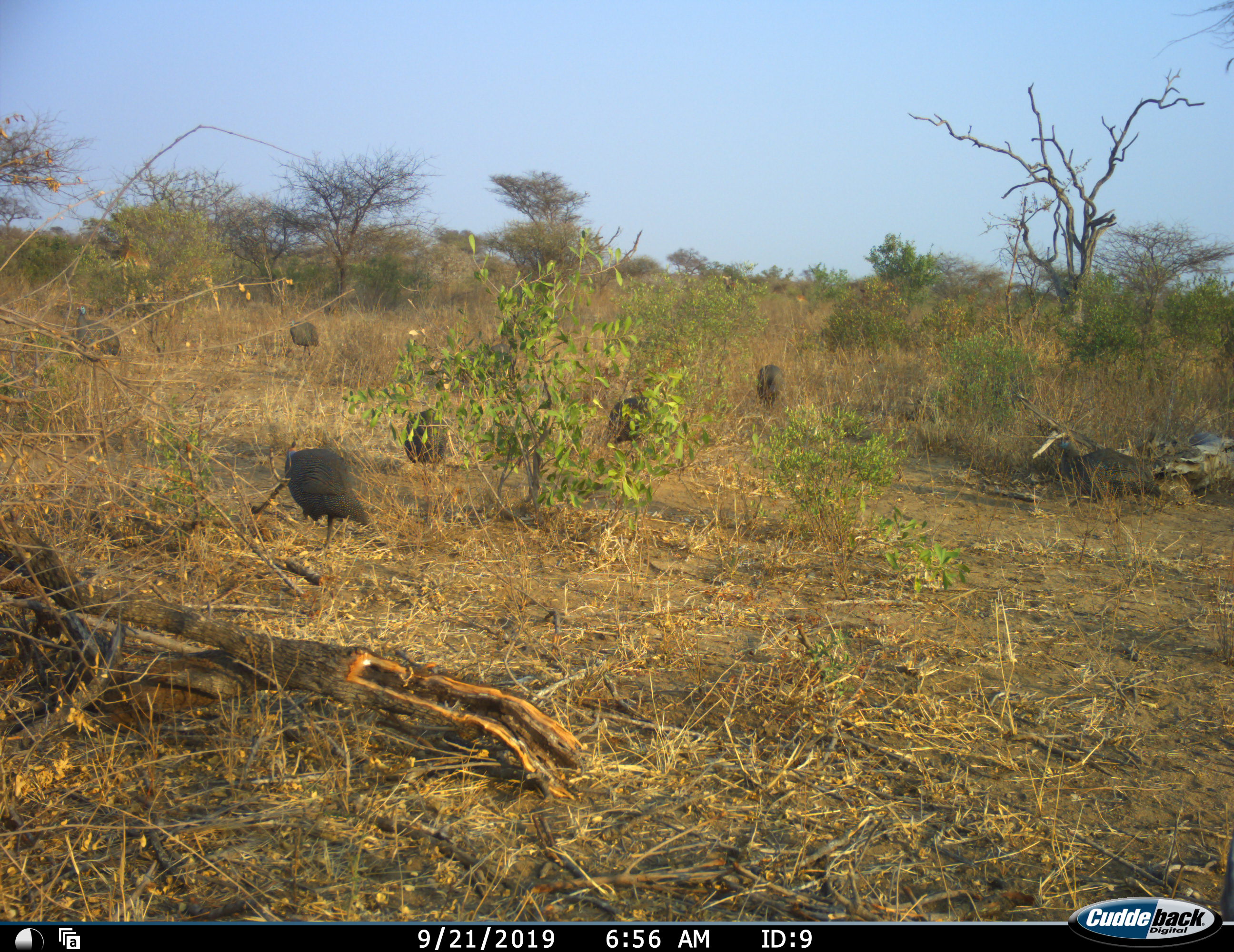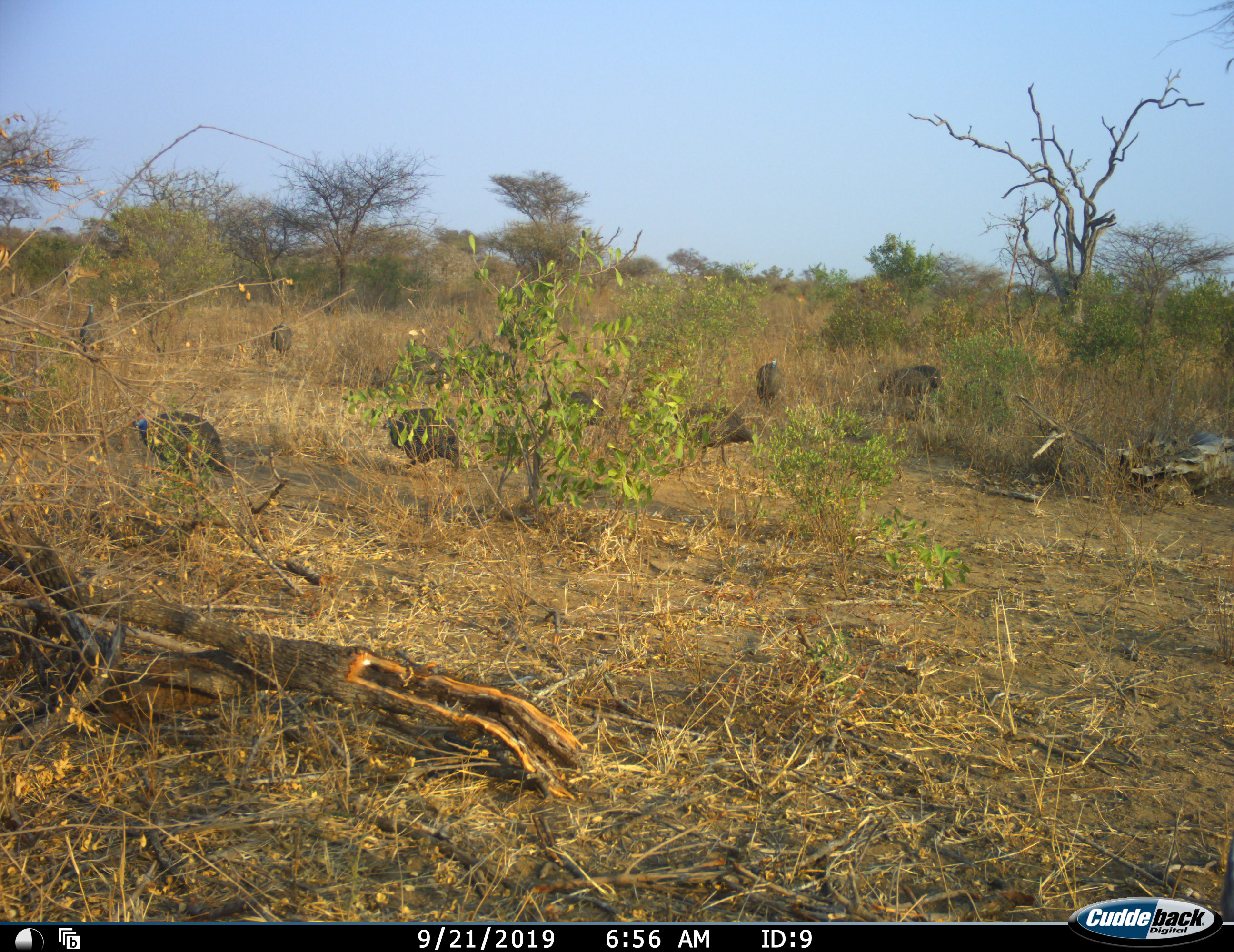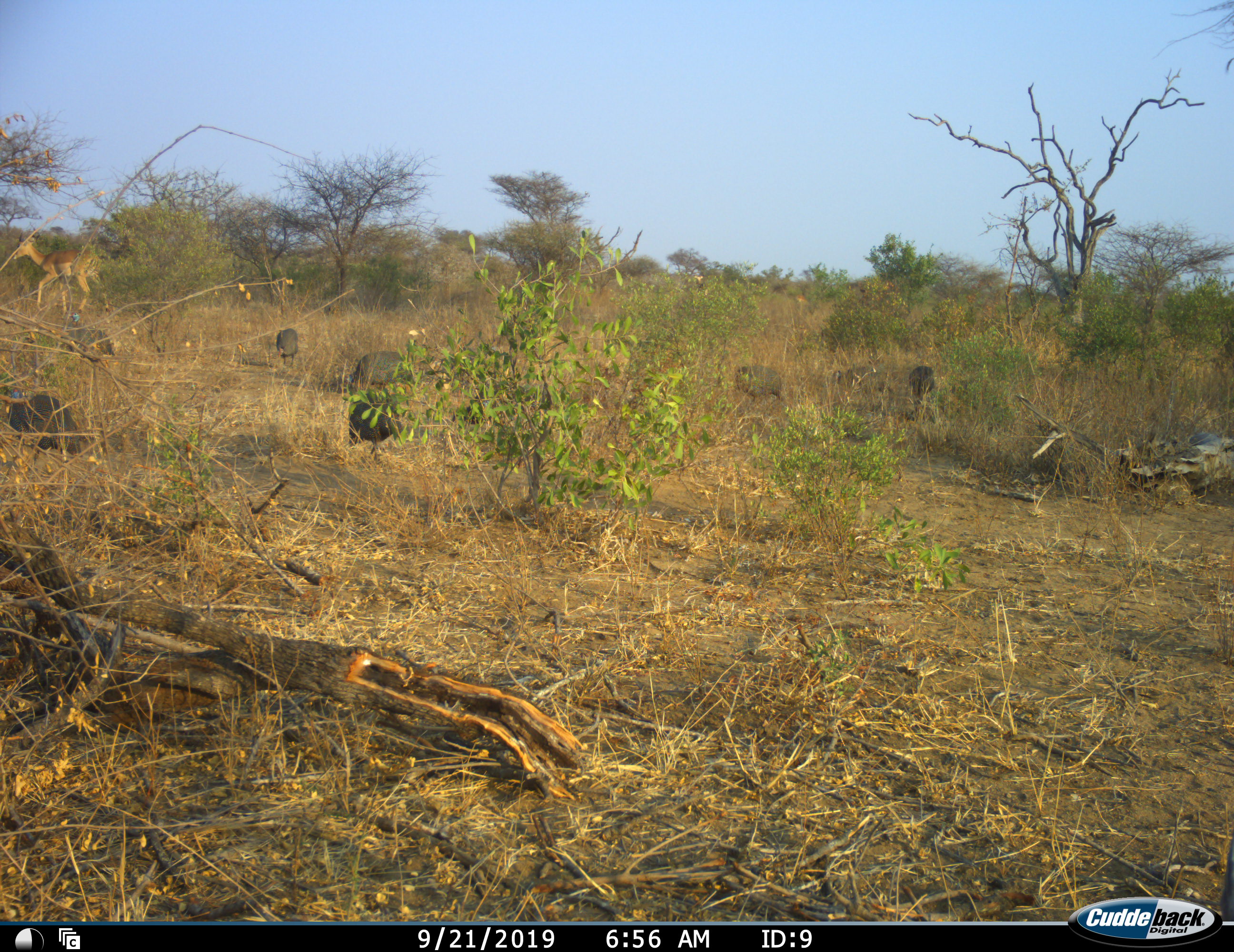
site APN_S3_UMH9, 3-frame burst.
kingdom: Animalia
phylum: Chordata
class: Aves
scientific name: Aves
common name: bird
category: birdother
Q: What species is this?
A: Birdother (bird) (Aves).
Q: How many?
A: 9.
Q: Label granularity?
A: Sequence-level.